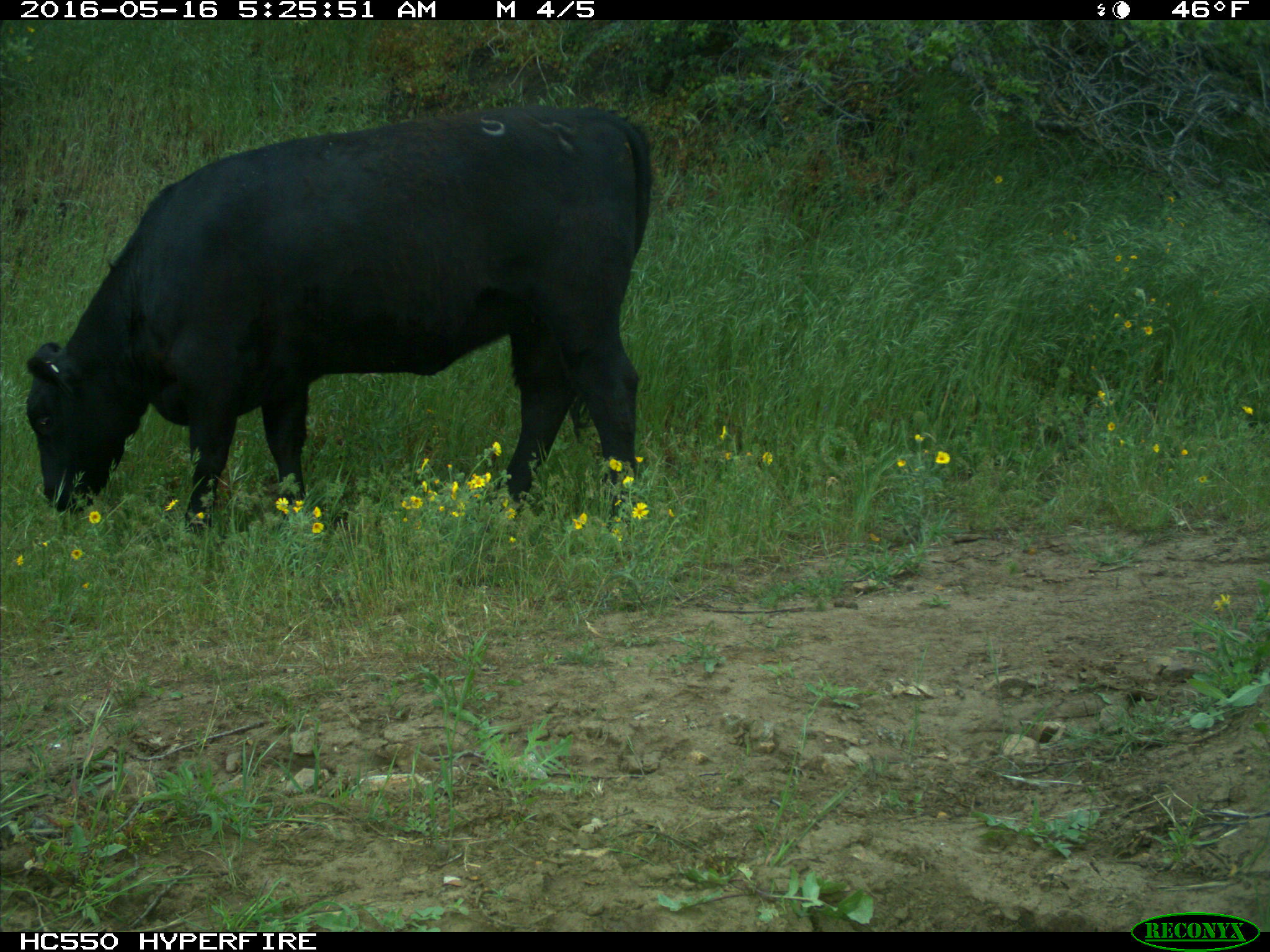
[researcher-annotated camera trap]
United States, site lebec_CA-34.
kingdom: Animalia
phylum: Chordata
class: Mammalia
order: Artiodactyla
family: Bovidae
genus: Bos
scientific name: Bos taurus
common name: domestic cow